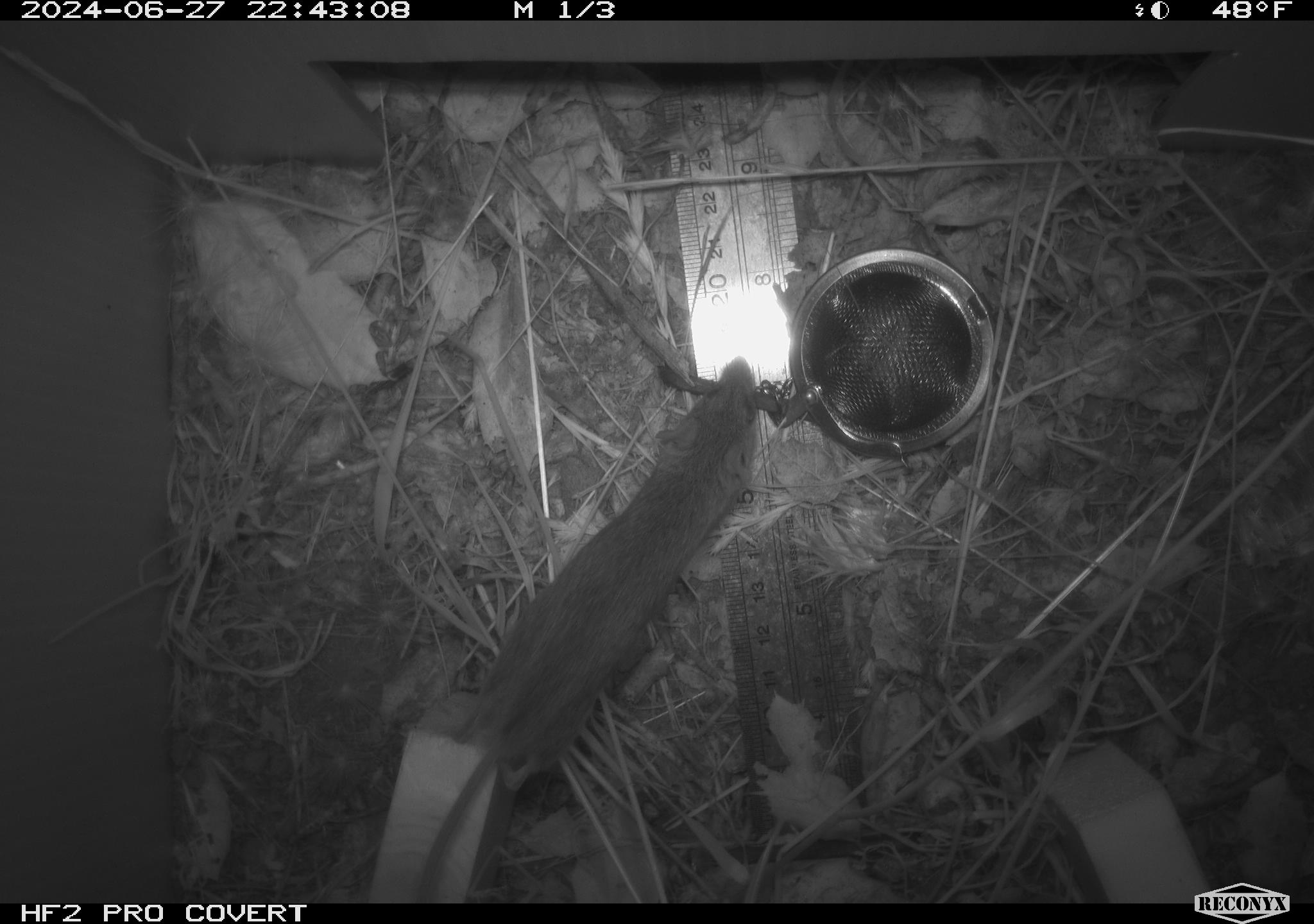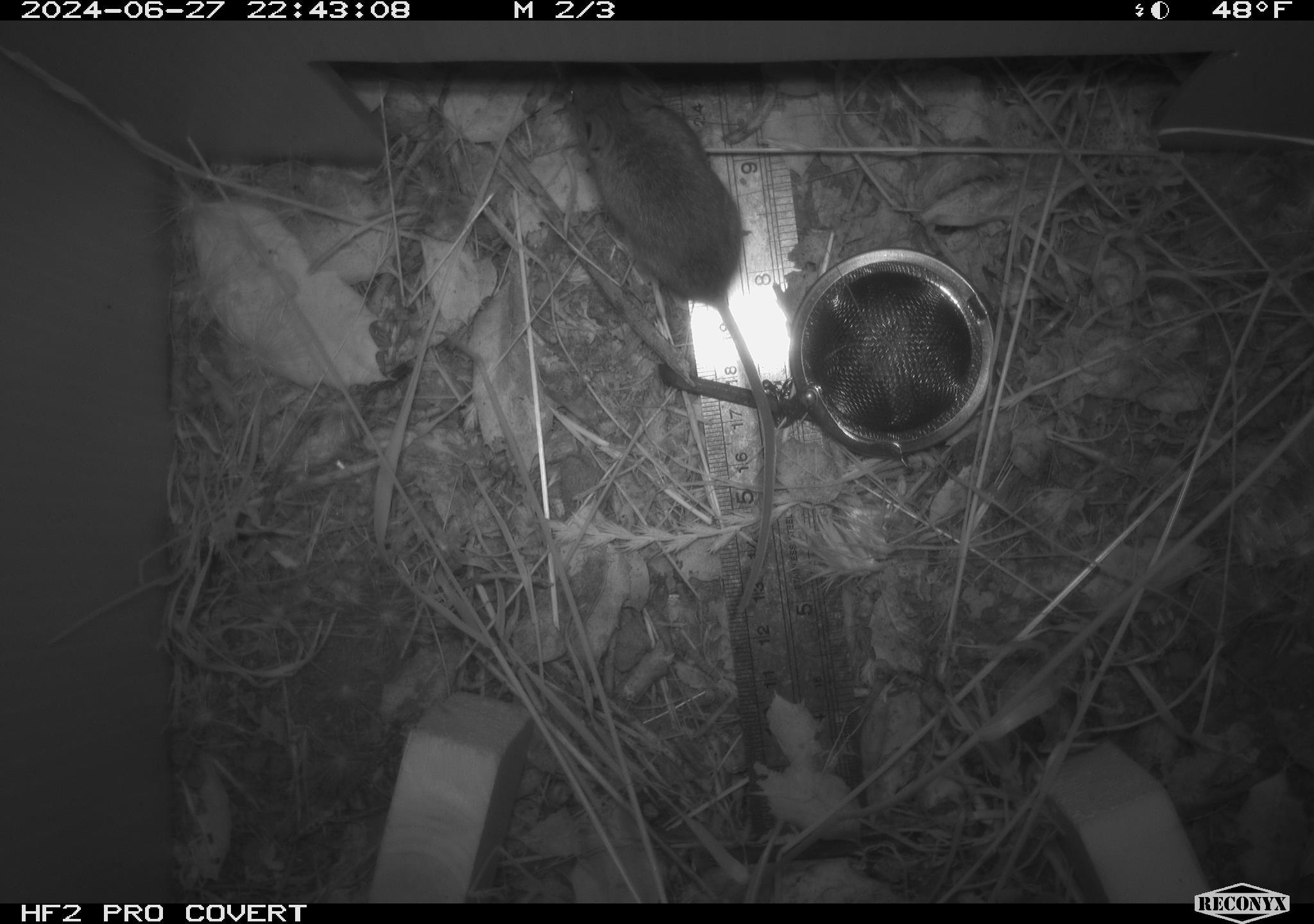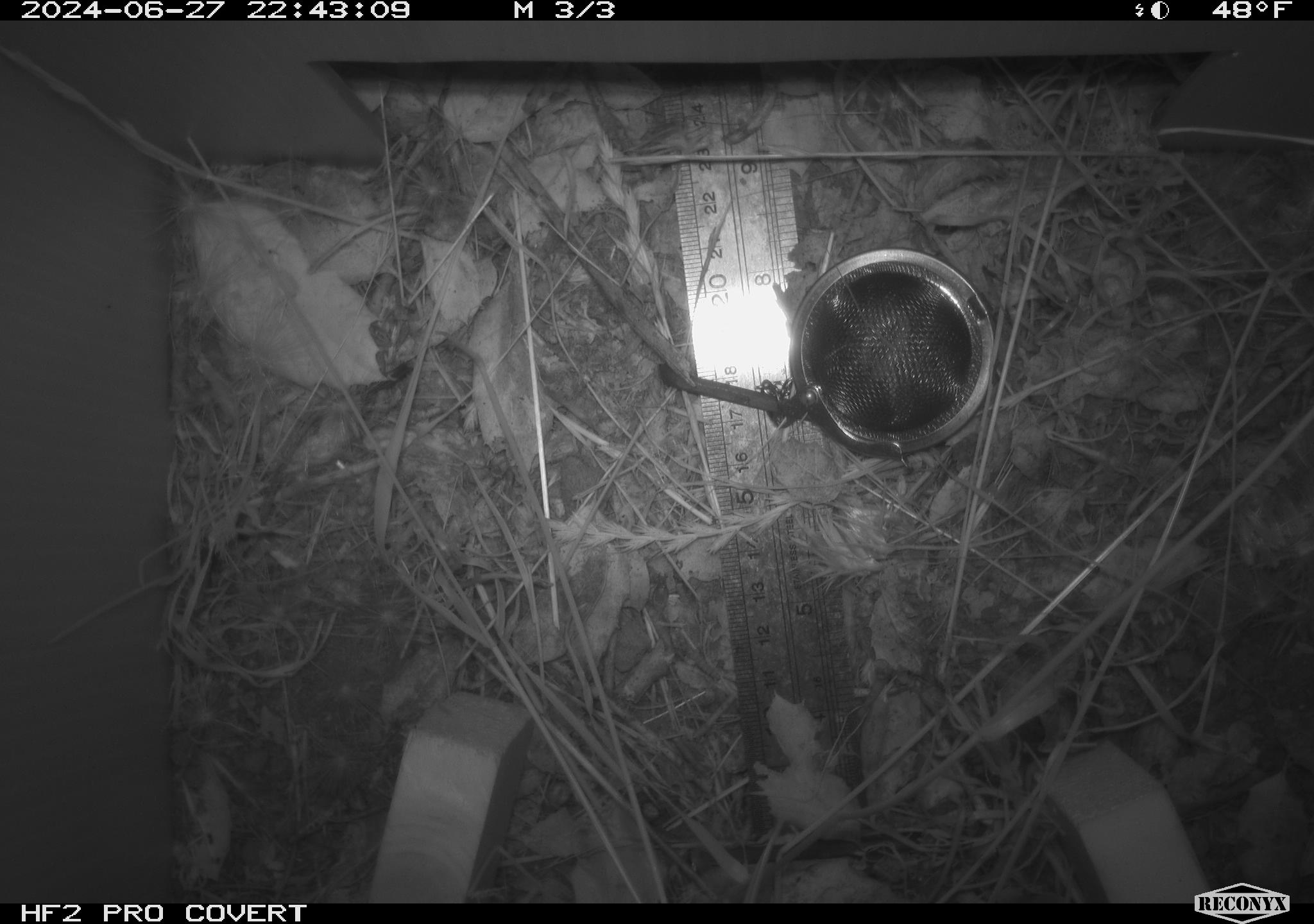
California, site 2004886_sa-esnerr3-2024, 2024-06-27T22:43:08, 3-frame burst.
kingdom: Animalia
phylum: Chordata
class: Mammalia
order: Rodentia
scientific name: Rodentia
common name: rodent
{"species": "rodent (Rodentia)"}